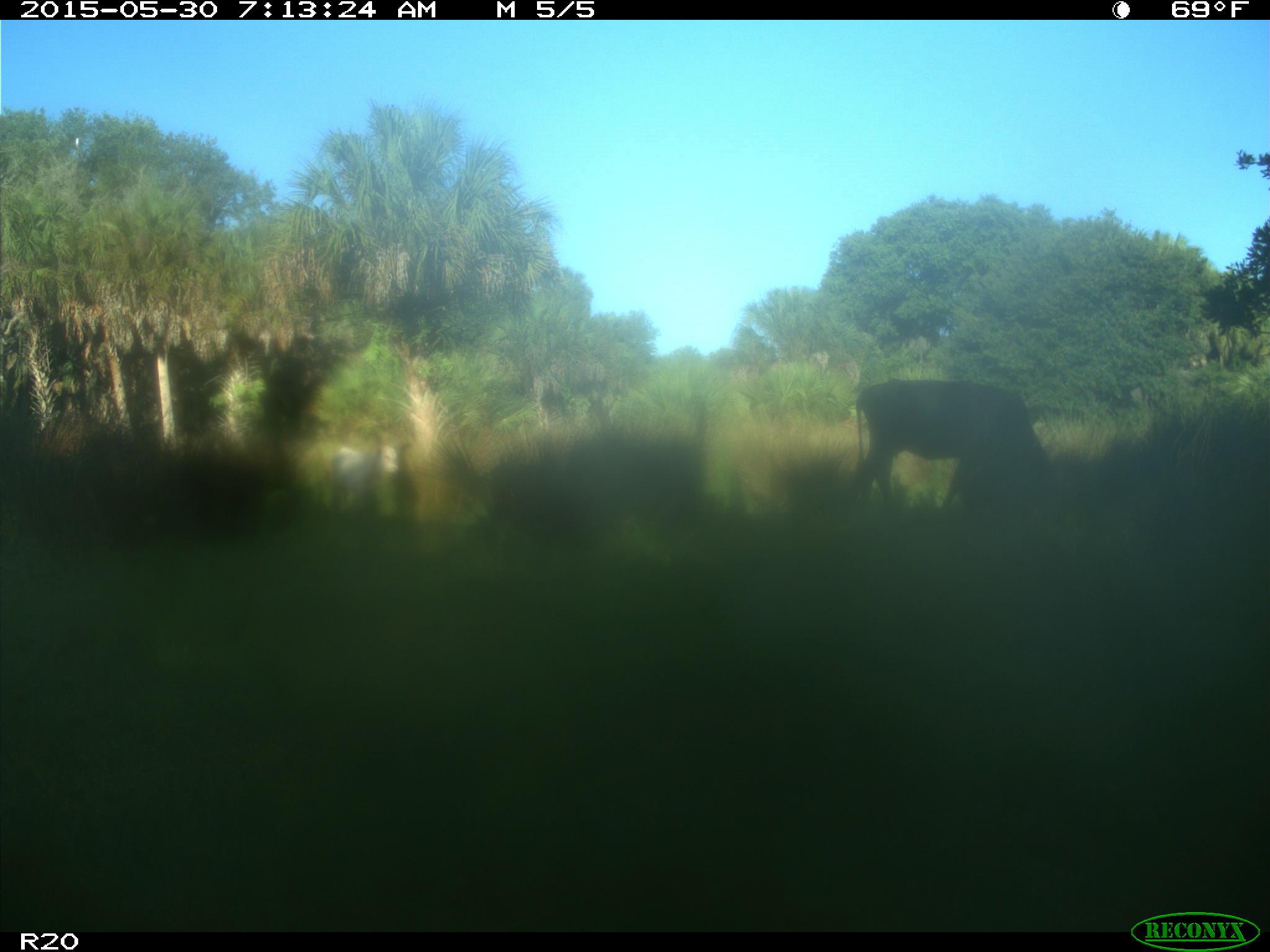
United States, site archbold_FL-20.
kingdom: Animalia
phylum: Chordata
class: Mammalia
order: Artiodactyla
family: Bovidae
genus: Bos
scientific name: Bos taurus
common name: domestic cow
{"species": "Bos taurus (domestic cow)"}